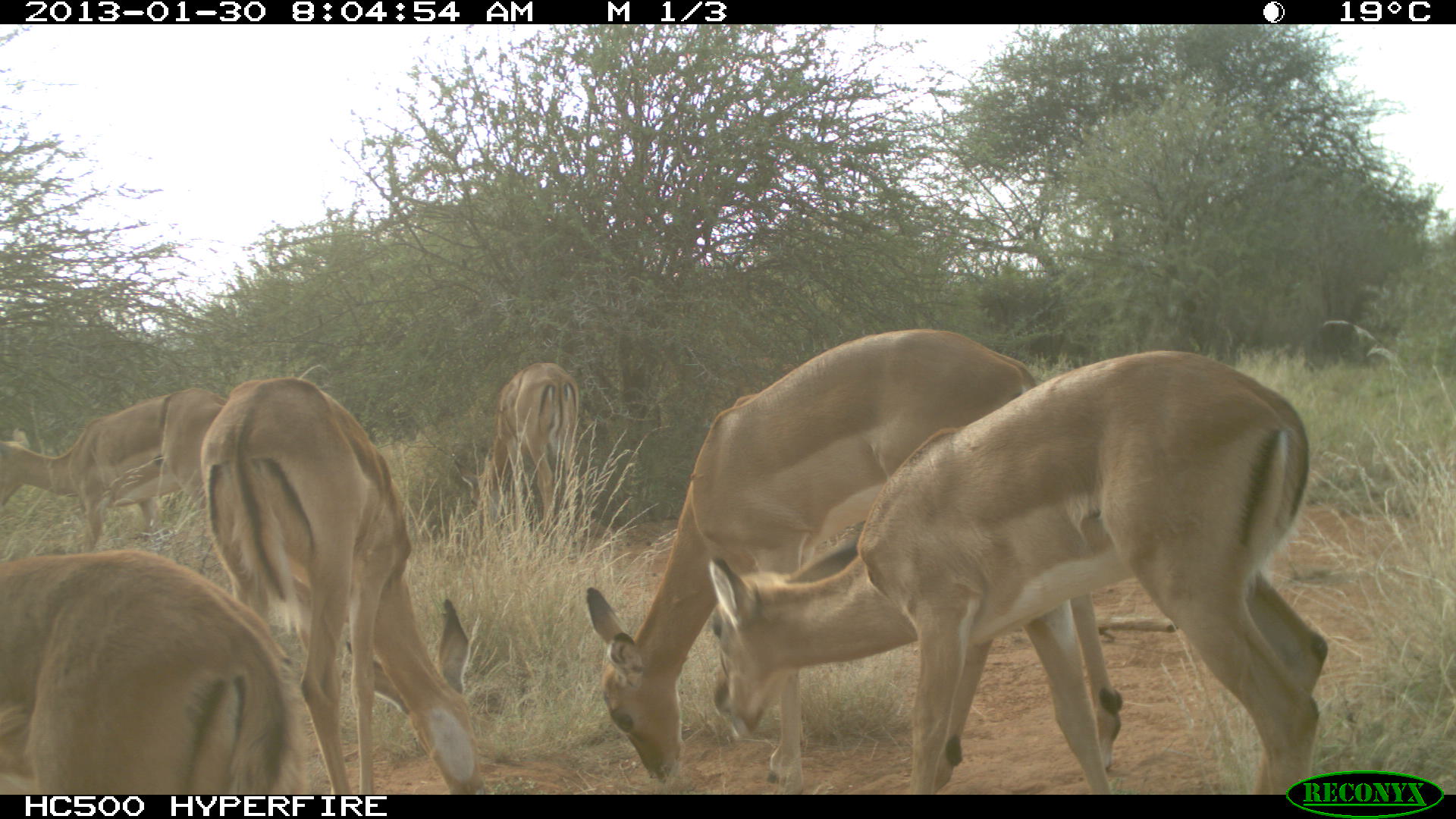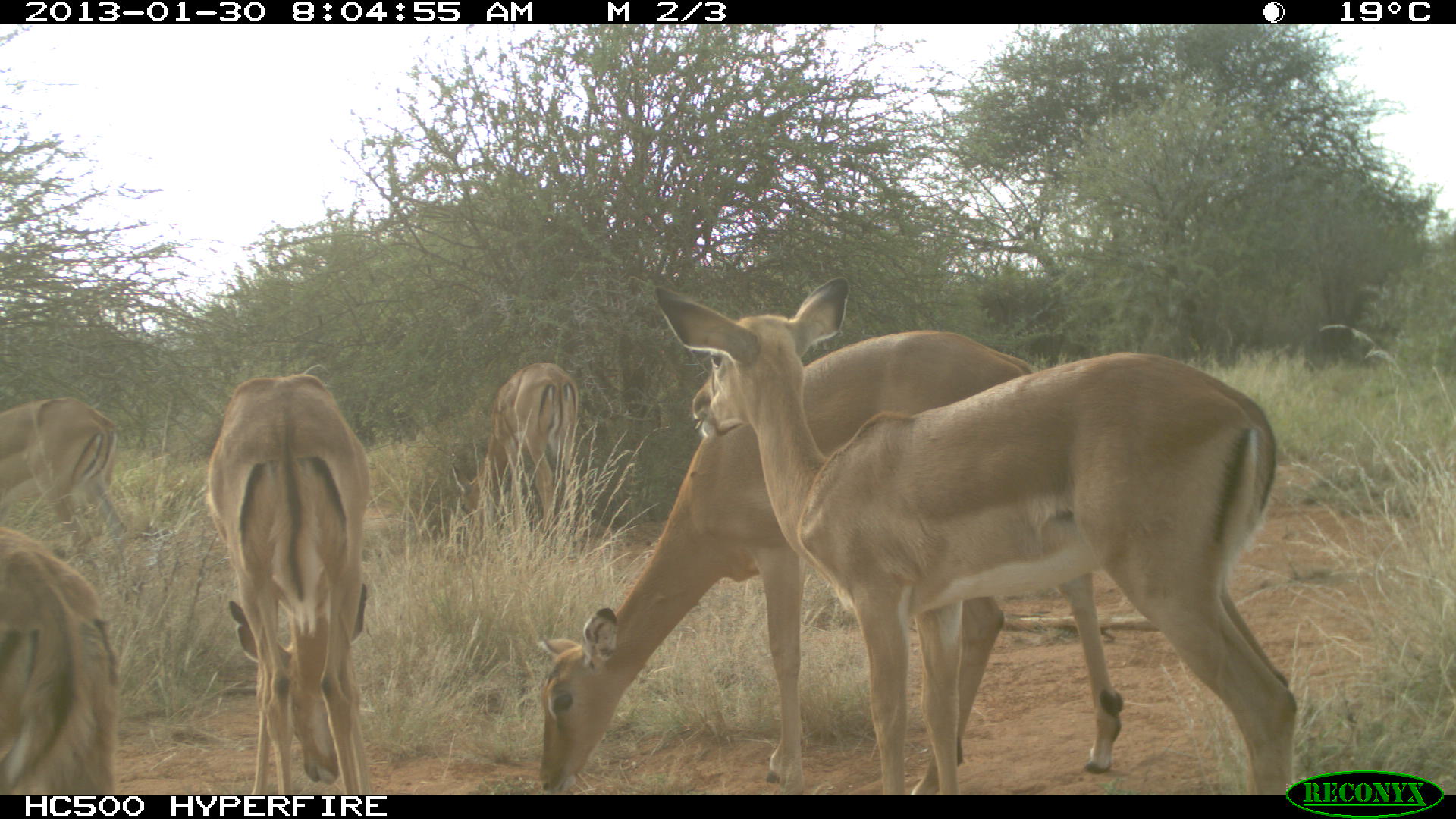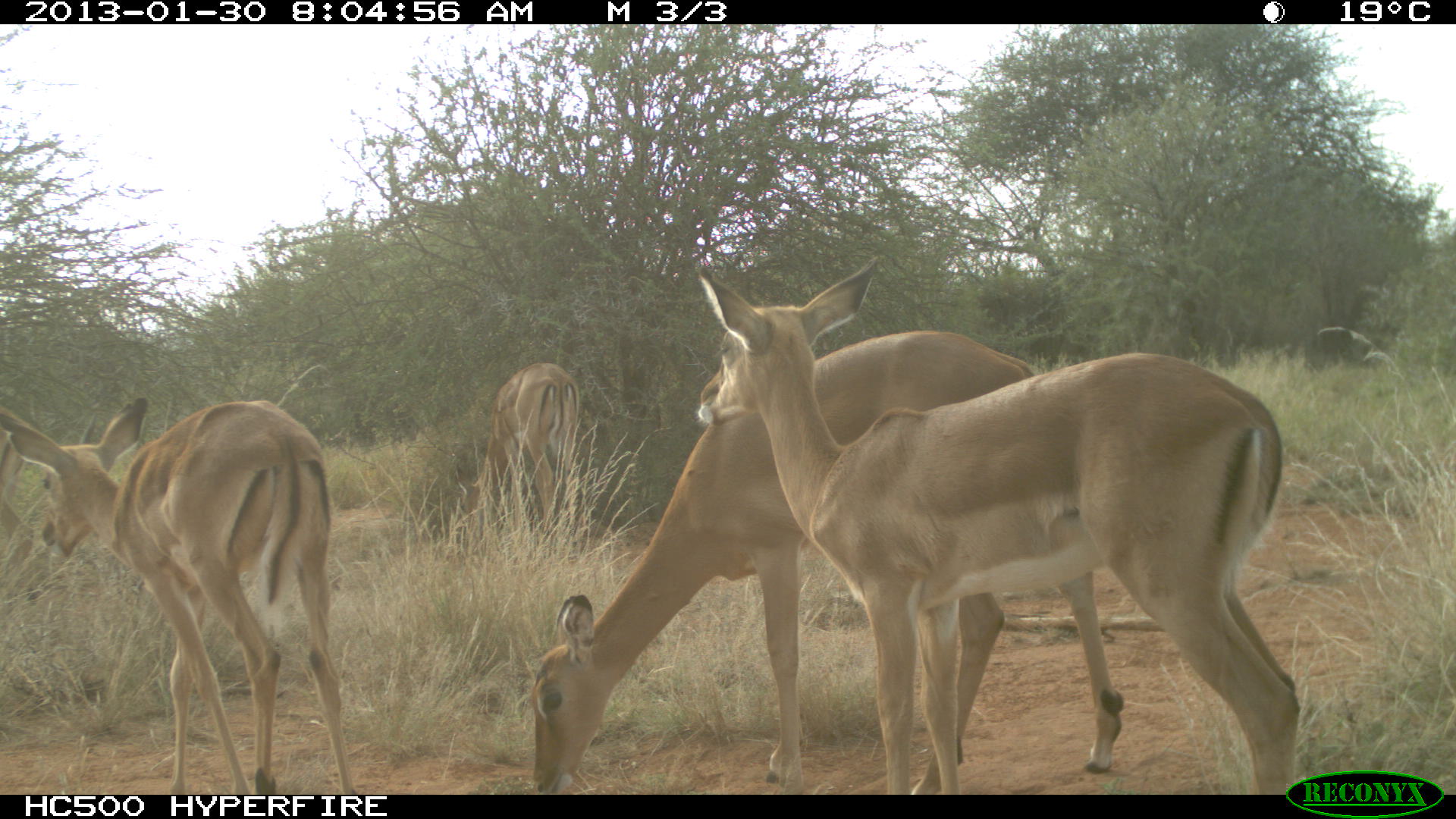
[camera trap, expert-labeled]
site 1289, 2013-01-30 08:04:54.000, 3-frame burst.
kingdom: Animalia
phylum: Chordata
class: Mammalia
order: Artiodactyla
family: Bovidae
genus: Aepyceros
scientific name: Aepyceros melampus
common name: impala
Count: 7.